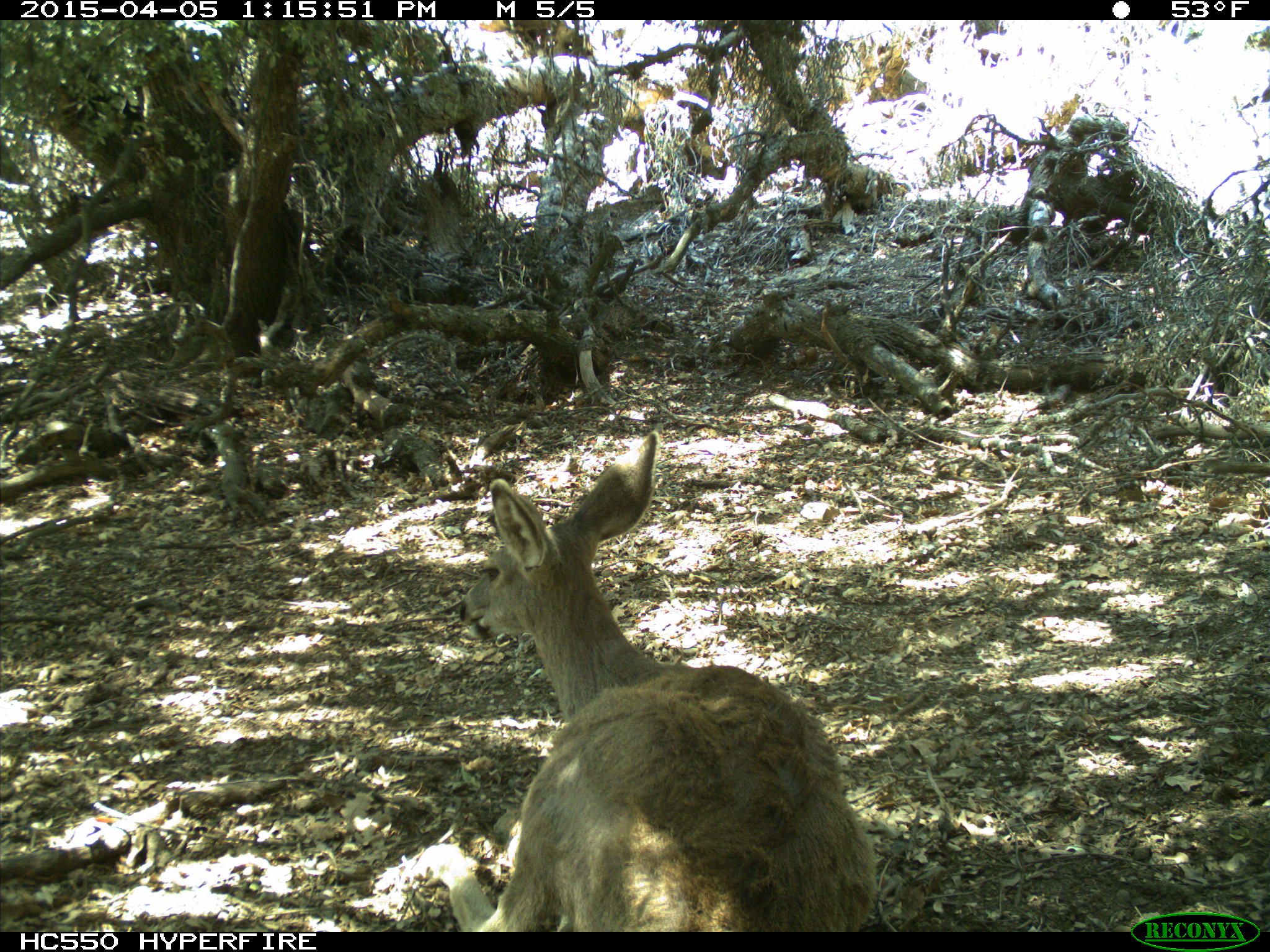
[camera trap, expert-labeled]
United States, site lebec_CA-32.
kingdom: Animalia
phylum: Chordata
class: Mammalia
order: Artiodactyla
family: Cervidae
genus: Odocoileus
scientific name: Odocoileus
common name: deer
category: unidentified deer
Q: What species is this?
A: Unidentified deer (deer) (Odocoileus).